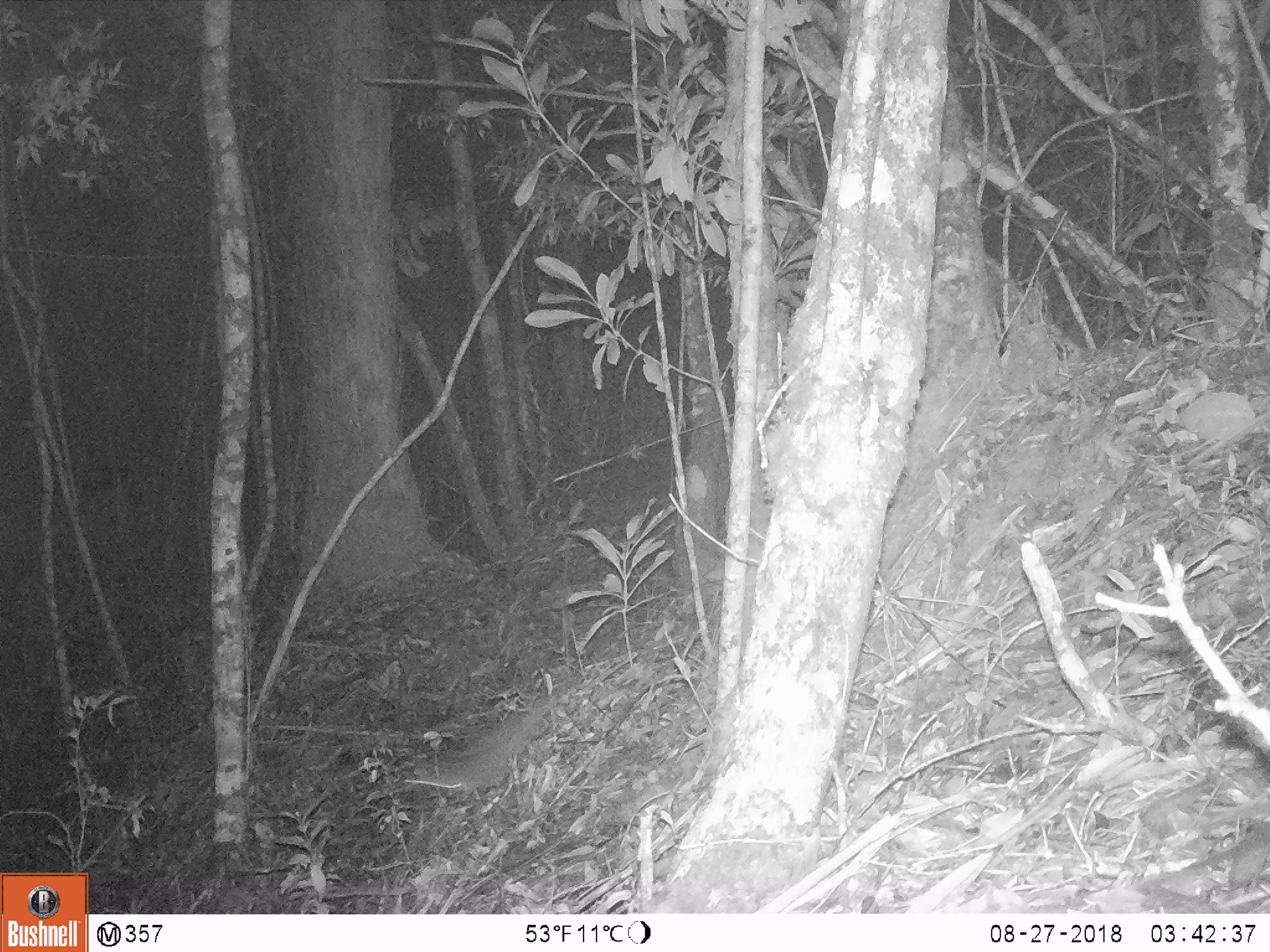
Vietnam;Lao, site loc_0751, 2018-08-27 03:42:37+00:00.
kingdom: Animalia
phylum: Chordata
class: Mammalia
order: Carnivora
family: Mustelidae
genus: Melogale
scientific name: Melogale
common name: ferret badger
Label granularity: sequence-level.